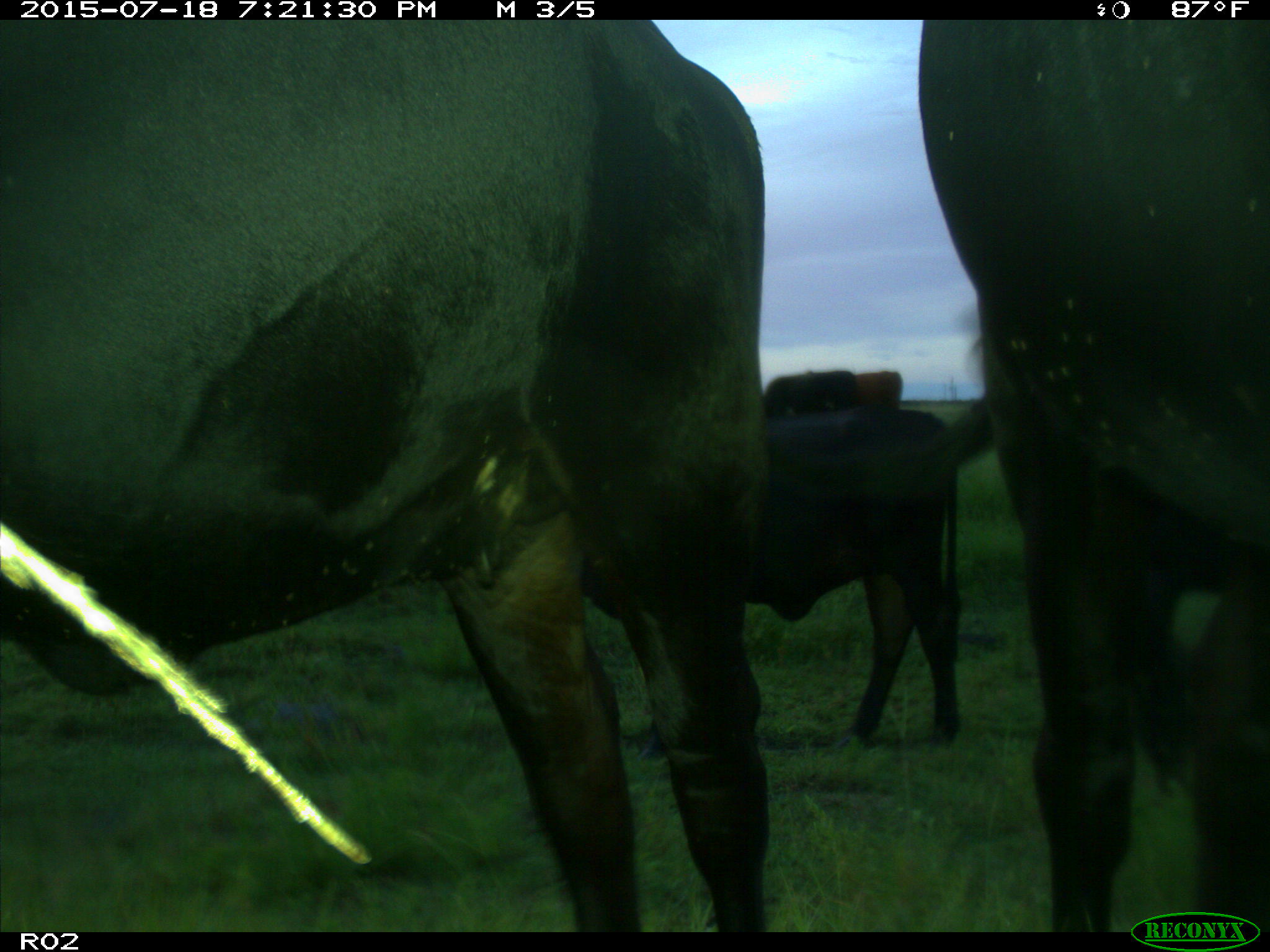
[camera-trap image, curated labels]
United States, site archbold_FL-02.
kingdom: Animalia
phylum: Chordata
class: Mammalia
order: Artiodactyla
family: Bovidae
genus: Bos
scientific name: Bos taurus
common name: domestic cow